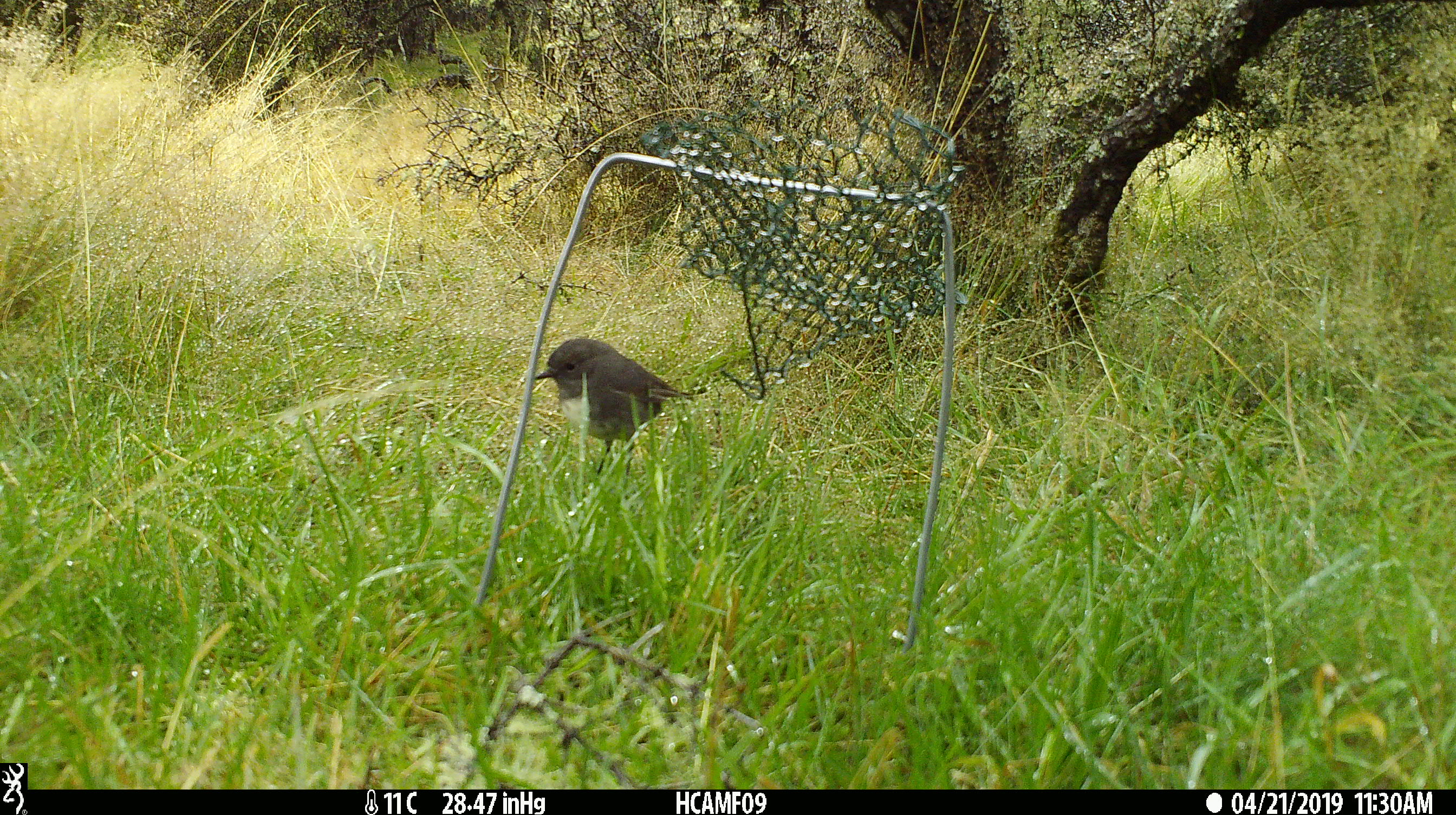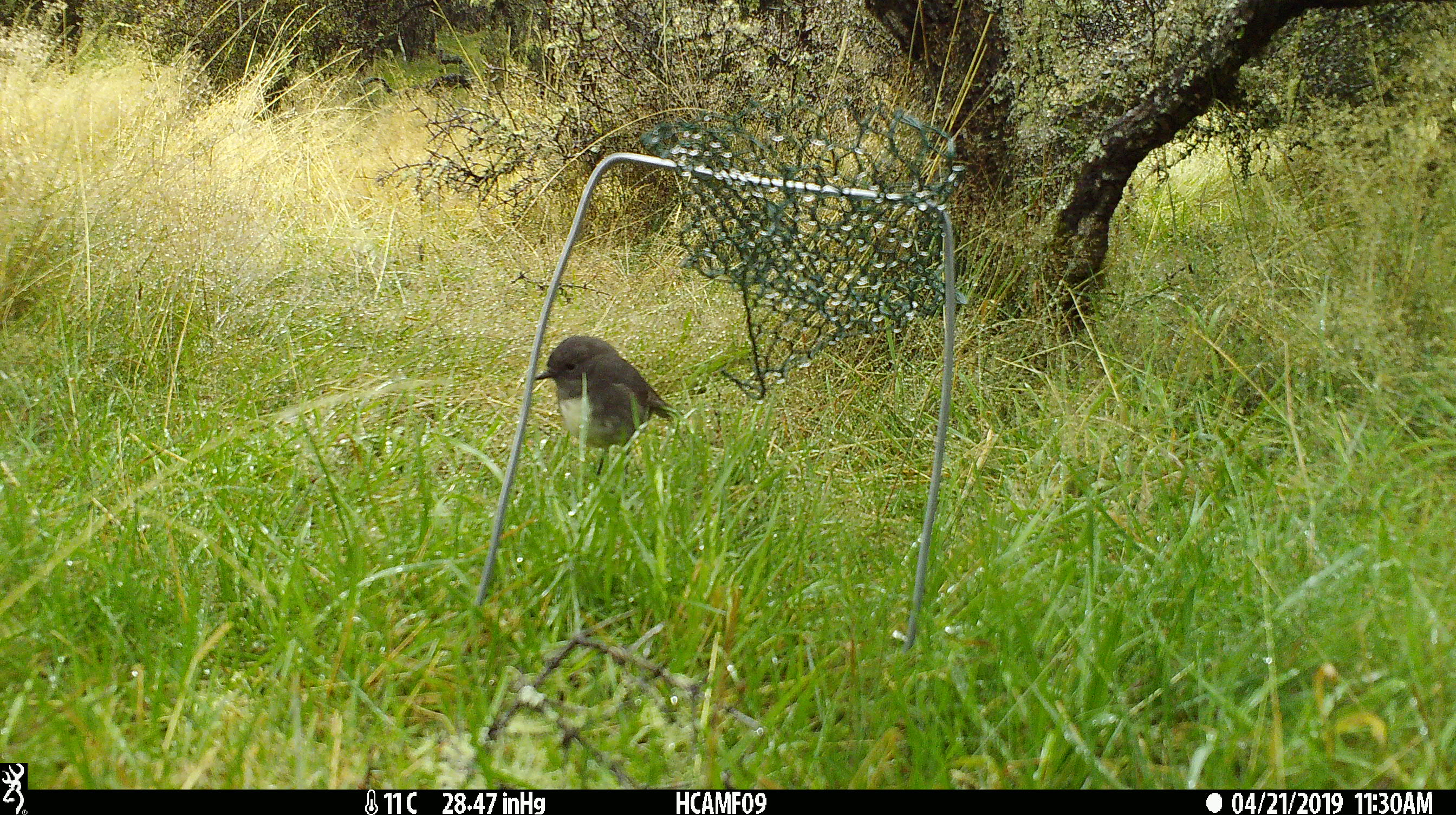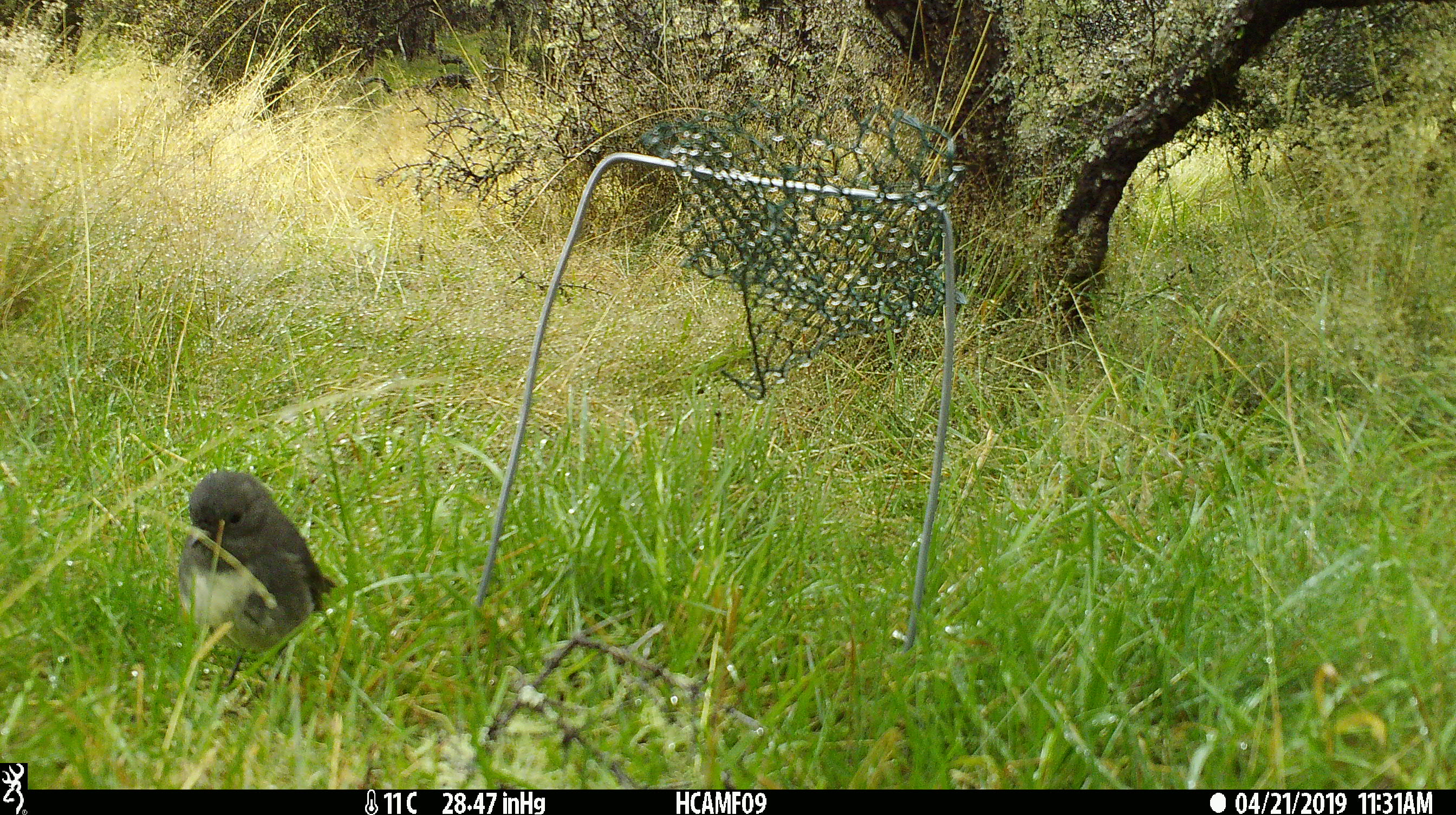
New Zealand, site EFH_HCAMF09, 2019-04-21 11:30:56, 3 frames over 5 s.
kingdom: Animalia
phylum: Chordata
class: Aves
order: Passeriformes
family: Petroicidae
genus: Petroica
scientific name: Petroica australis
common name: new zealand robin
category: robin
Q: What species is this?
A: Robin (new zealand robin) (Petroica australis).